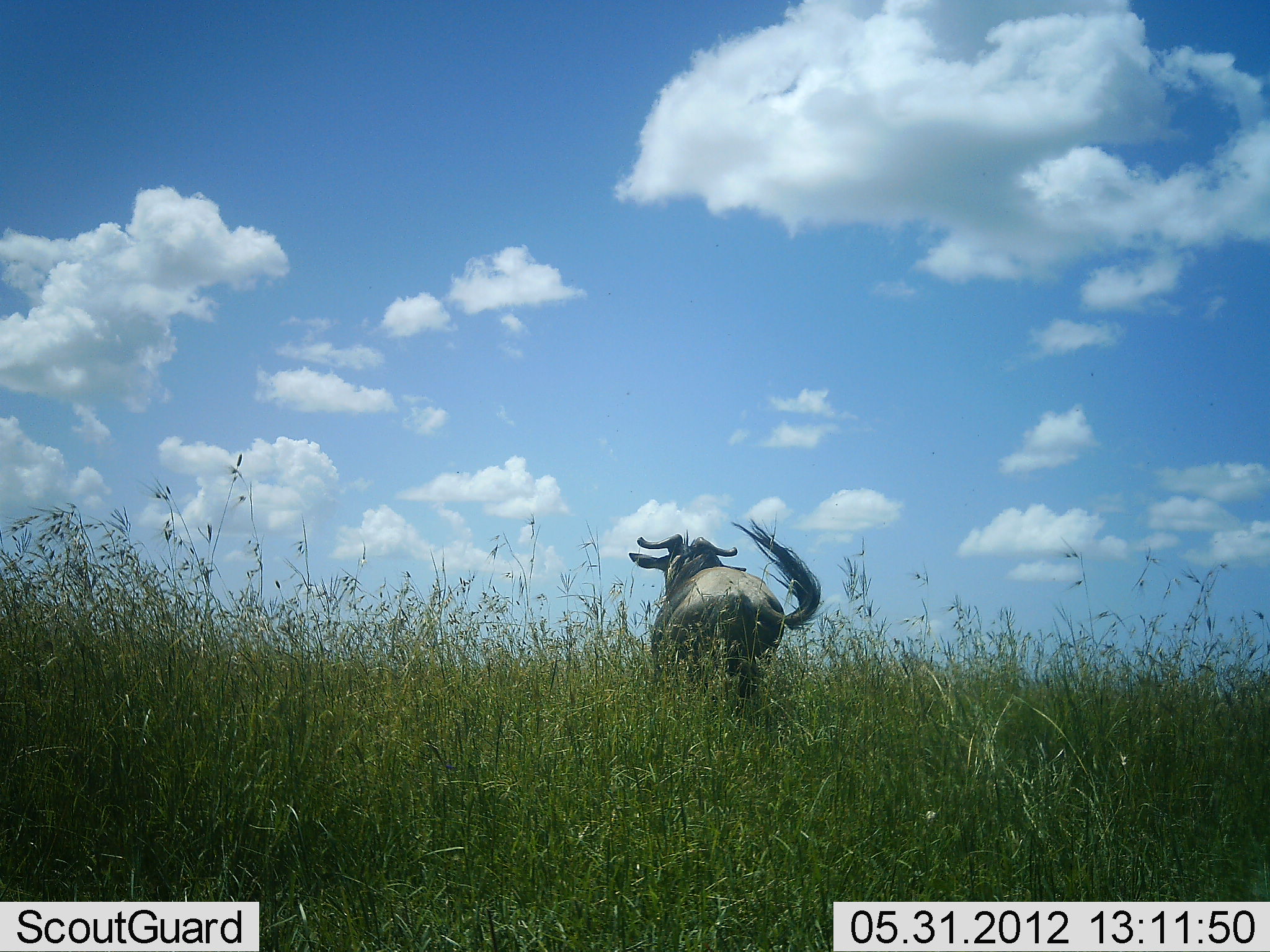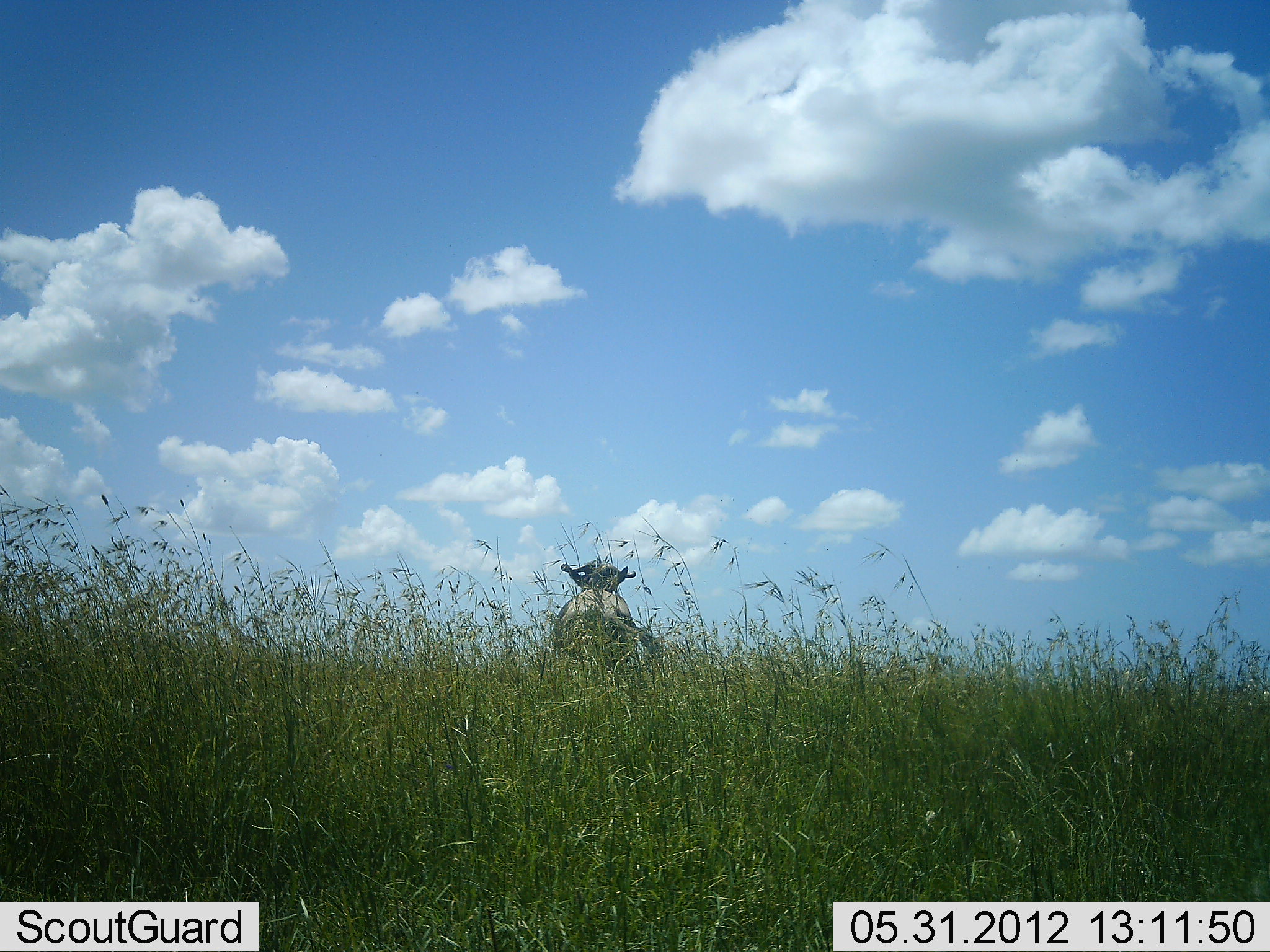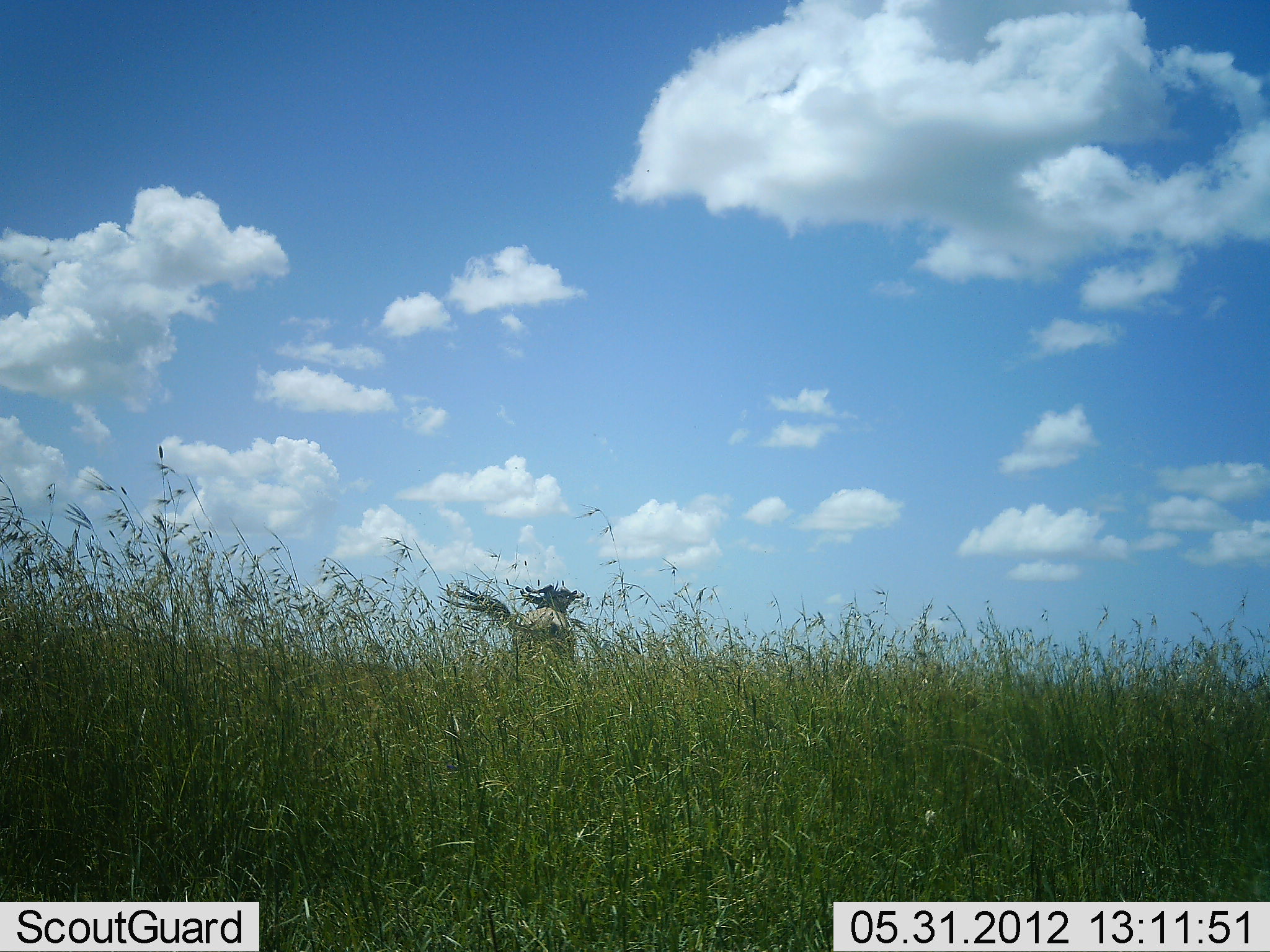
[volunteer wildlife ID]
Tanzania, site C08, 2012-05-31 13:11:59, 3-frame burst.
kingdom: Animalia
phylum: Chordata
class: Mammalia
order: Artiodactyla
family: Bovidae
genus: Connochaetes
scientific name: Connochaetes taurinus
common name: blue wildebeest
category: wildebeest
Wildebeest (blue wildebeest) (Connochaetes taurinus), count 1. Behavior (volunteer vote fractions): standing 0%, resting 0%, moving 100%, interacting 0%. Young present (vote fraction): 0%. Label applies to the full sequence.